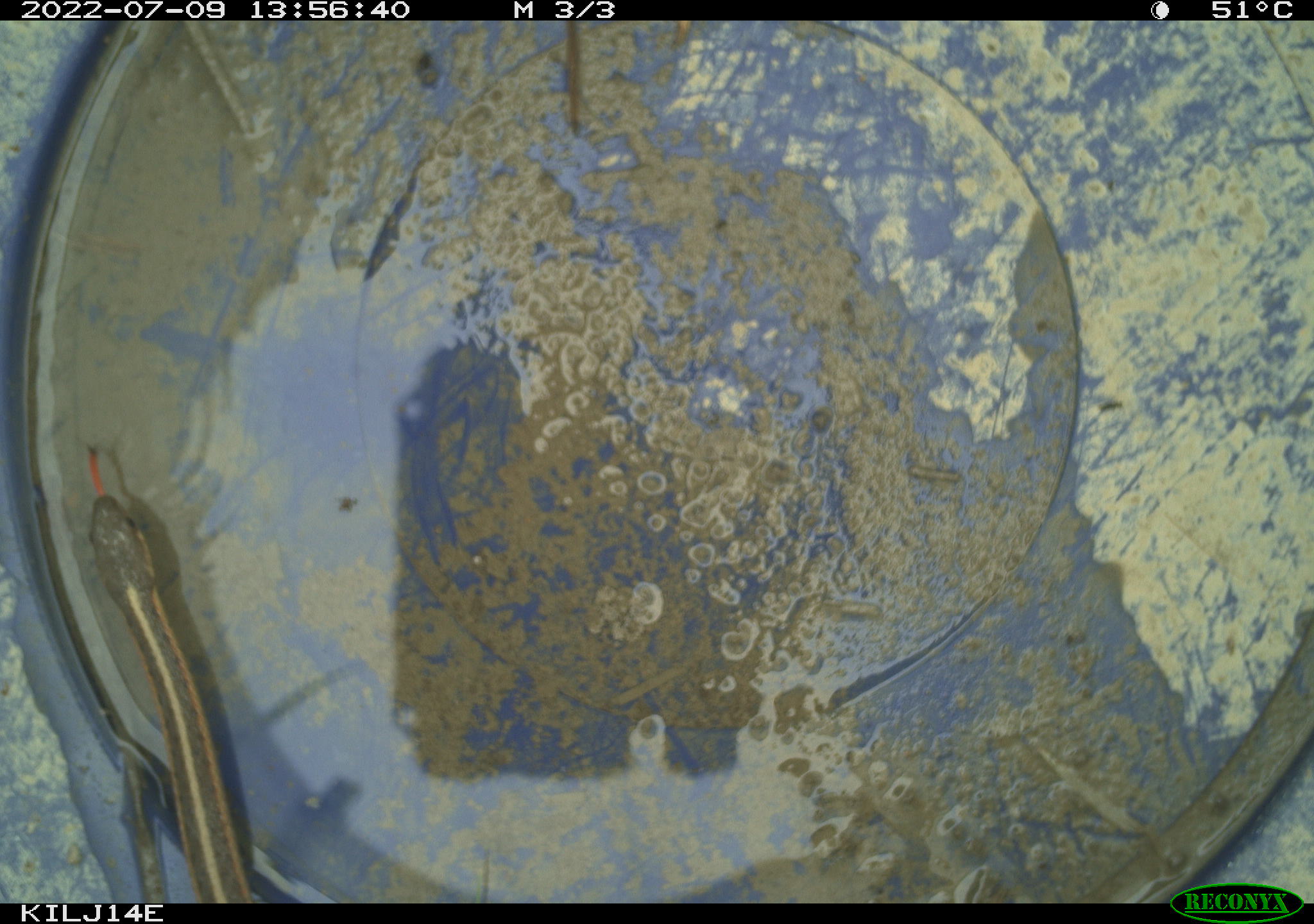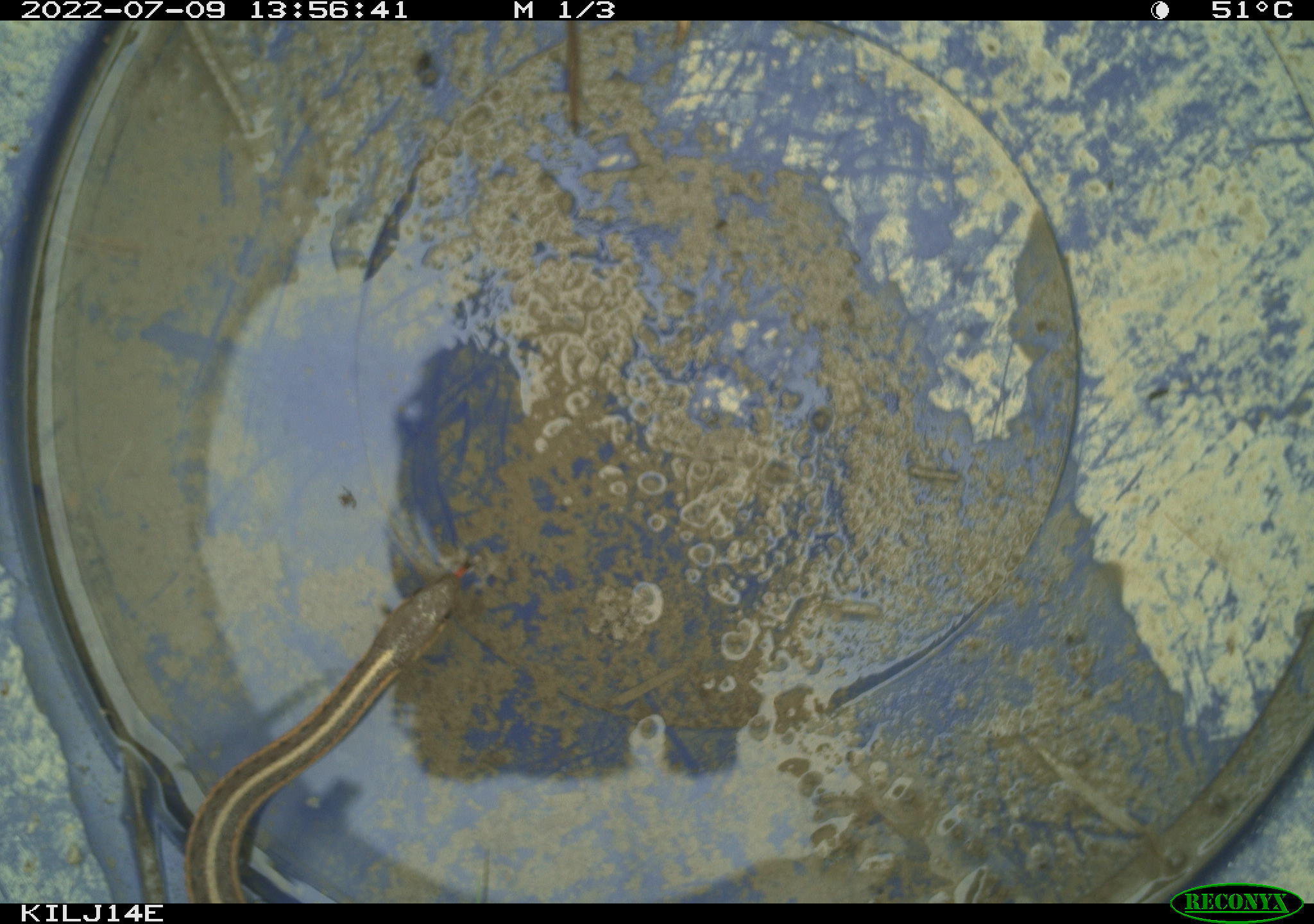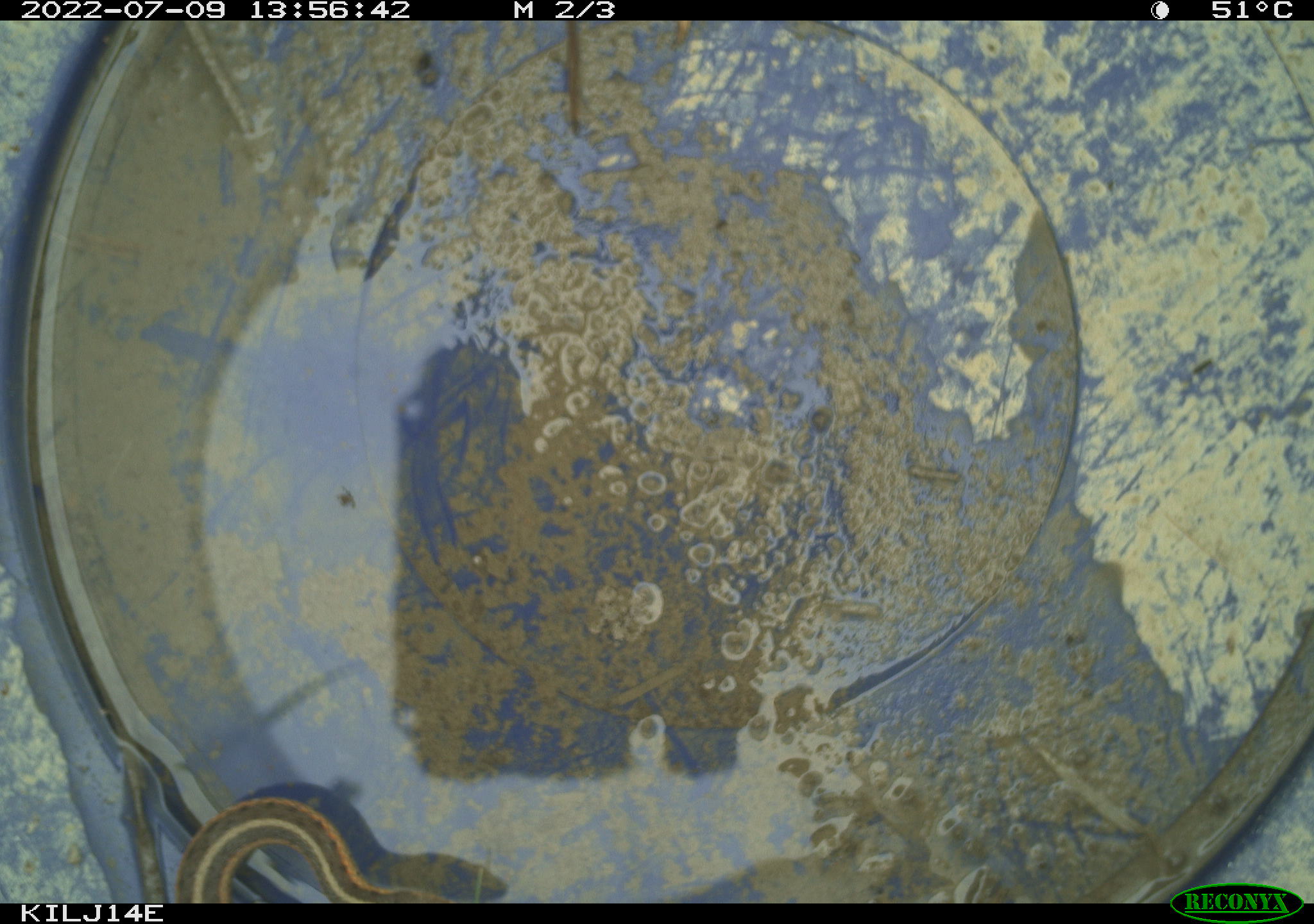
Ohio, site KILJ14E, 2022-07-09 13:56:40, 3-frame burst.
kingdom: Animalia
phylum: Chordata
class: Reptilia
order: Squamata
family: Colubridae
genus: Thamnophis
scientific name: Thamnophis sirtalis sirtalis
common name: eastern gartersnake